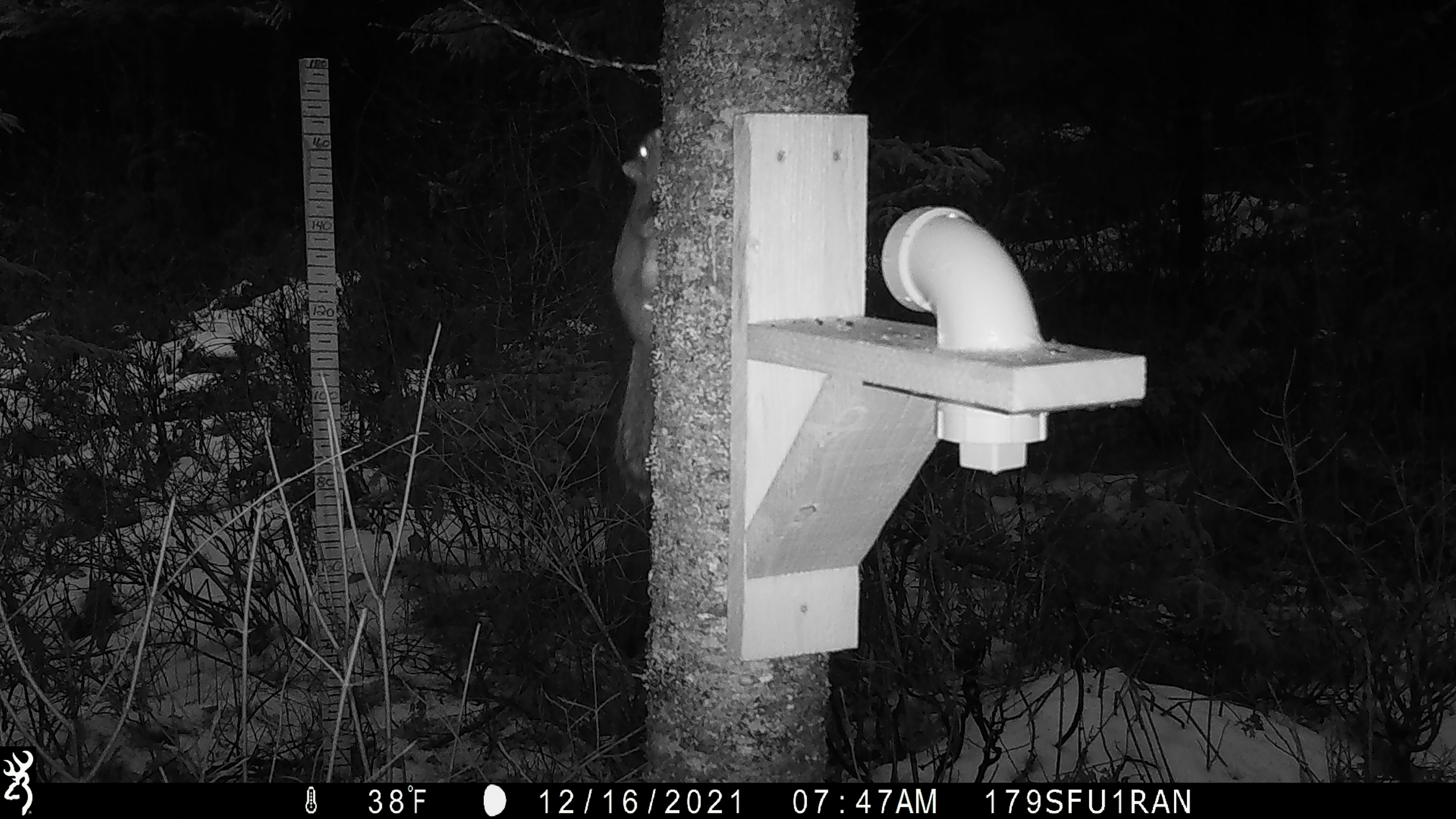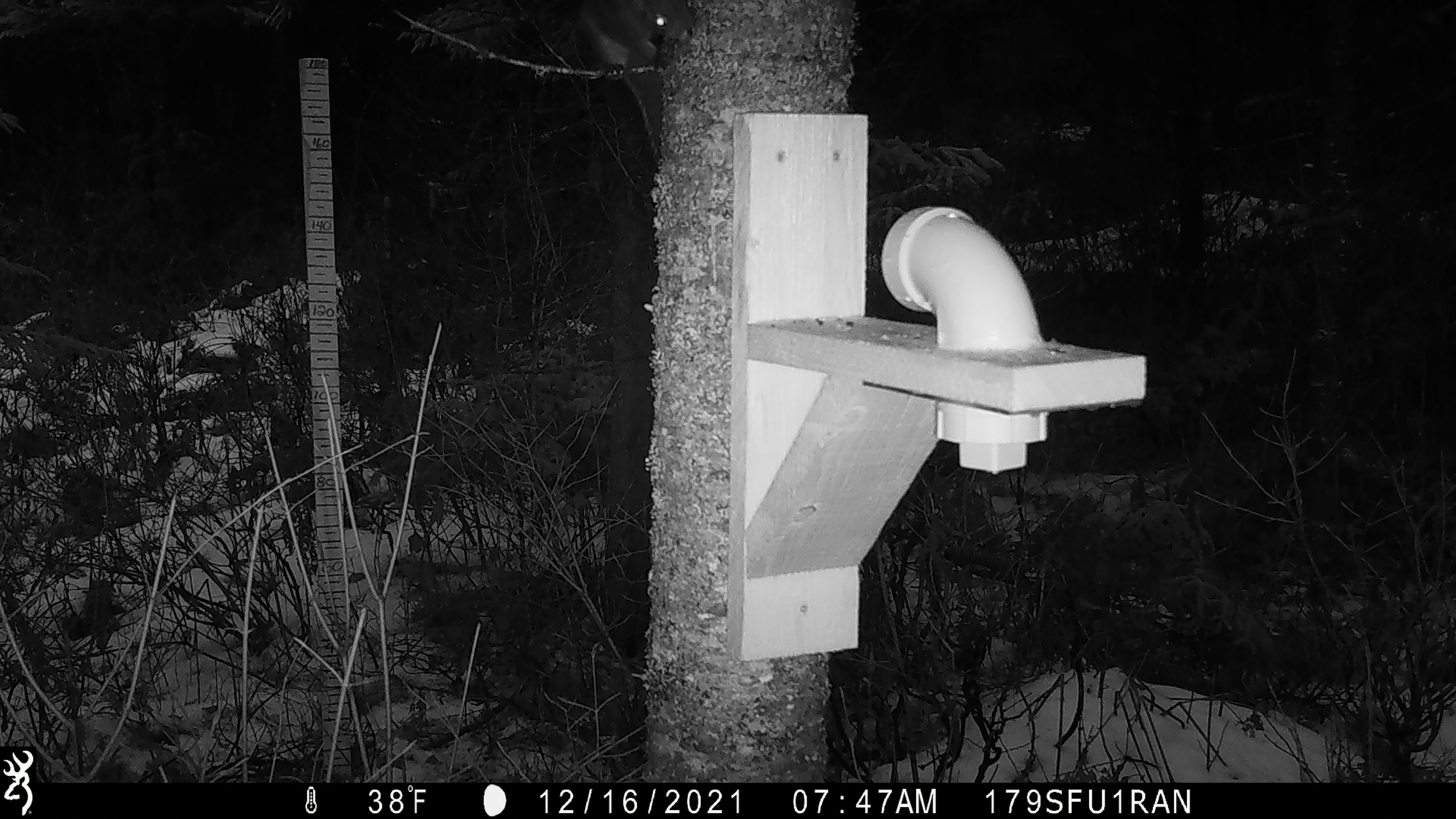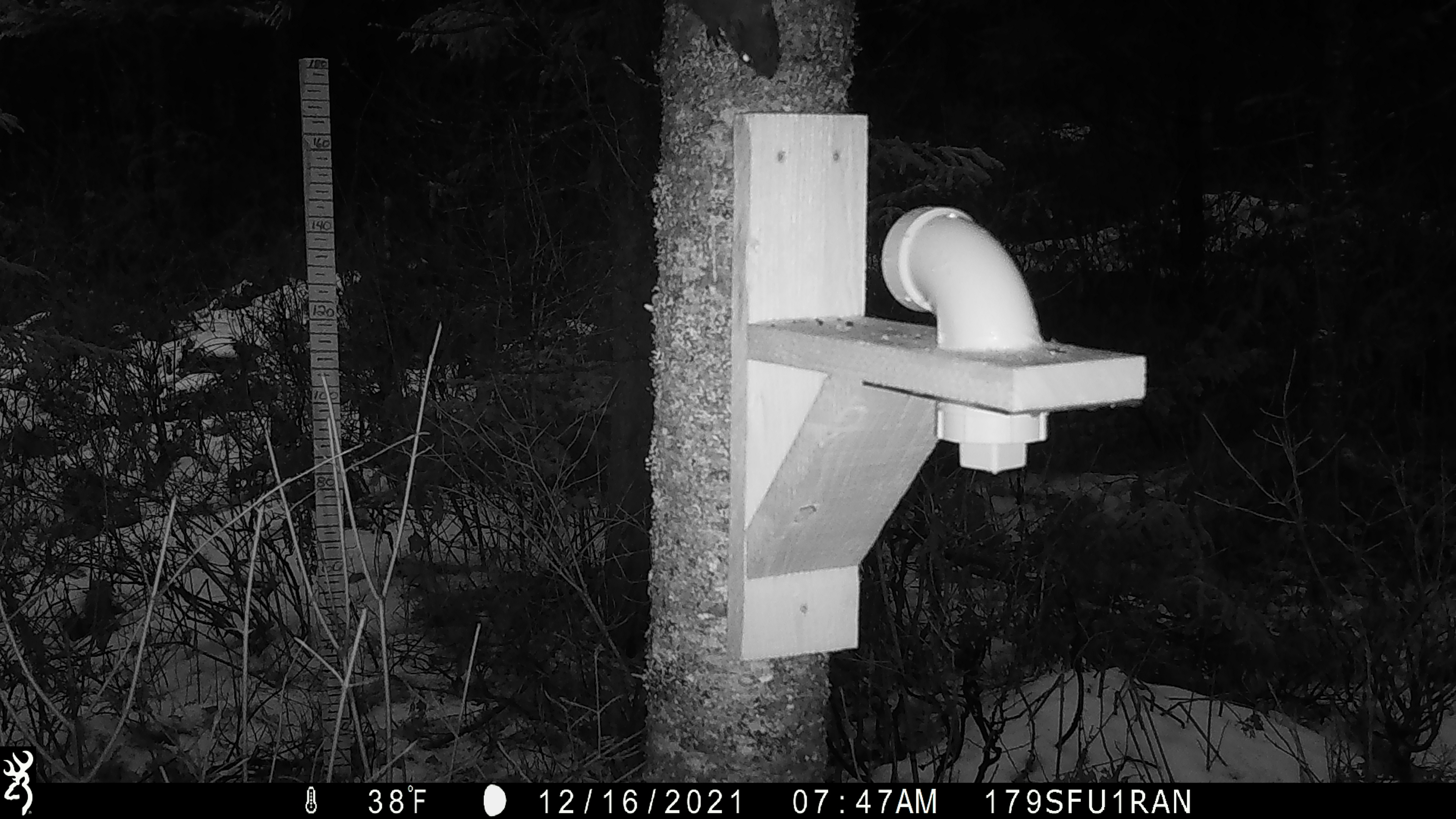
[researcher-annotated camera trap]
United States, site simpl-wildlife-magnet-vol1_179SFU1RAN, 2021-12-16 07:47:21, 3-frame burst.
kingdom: Animalia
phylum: Chordata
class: Mammalia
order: Rodentia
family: Sciuridae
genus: Tamiasciurus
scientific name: Tamiasciurus hudsonicus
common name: red squirrel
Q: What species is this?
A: Red squirrel (Tamiasciurus hudsonicus).